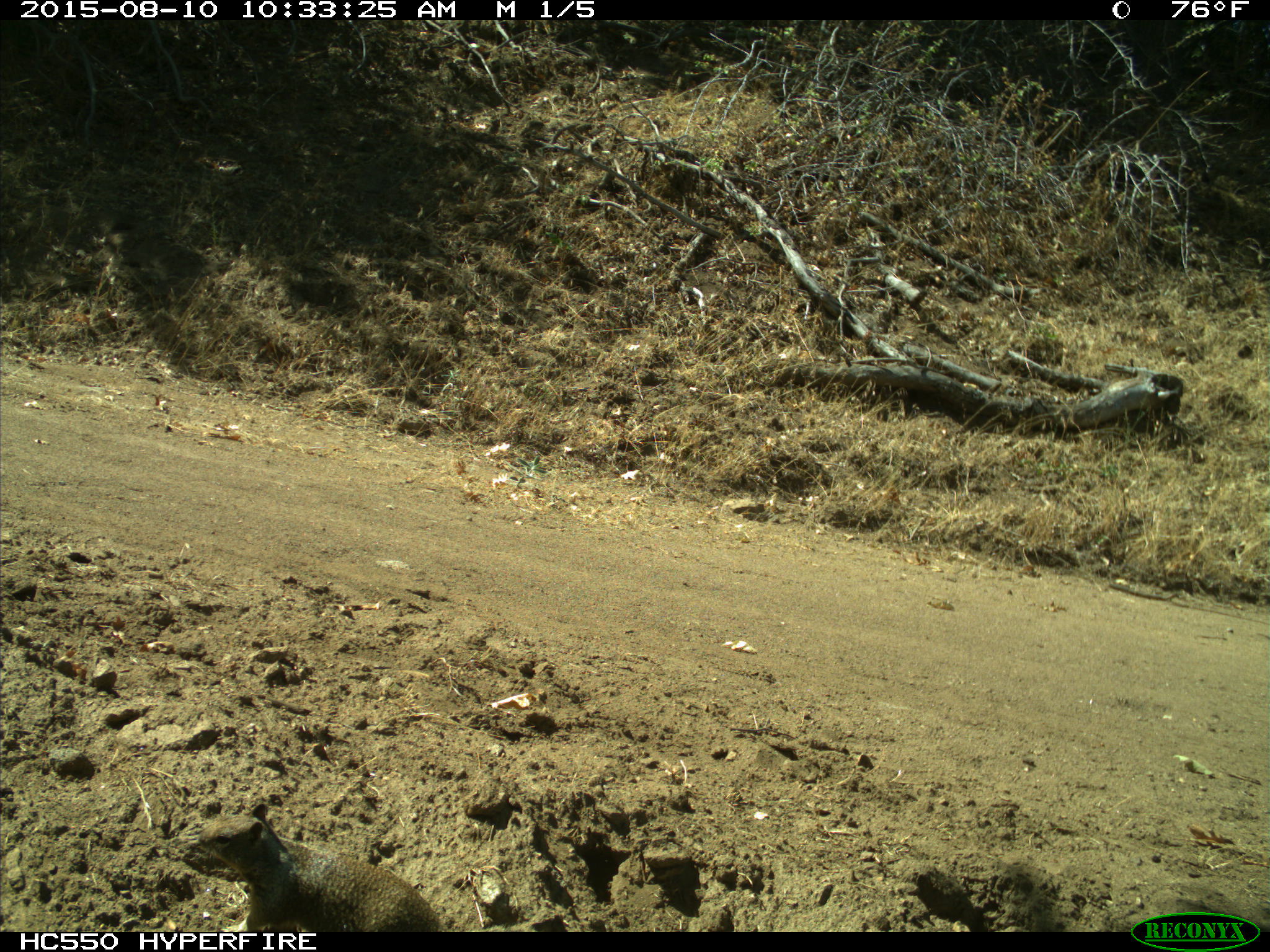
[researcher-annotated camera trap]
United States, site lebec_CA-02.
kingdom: Animalia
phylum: Chordata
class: Mammalia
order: Rodentia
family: Sciuridae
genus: Otospermophilus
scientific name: Otospermophilus beecheyi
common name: california ground squirrel